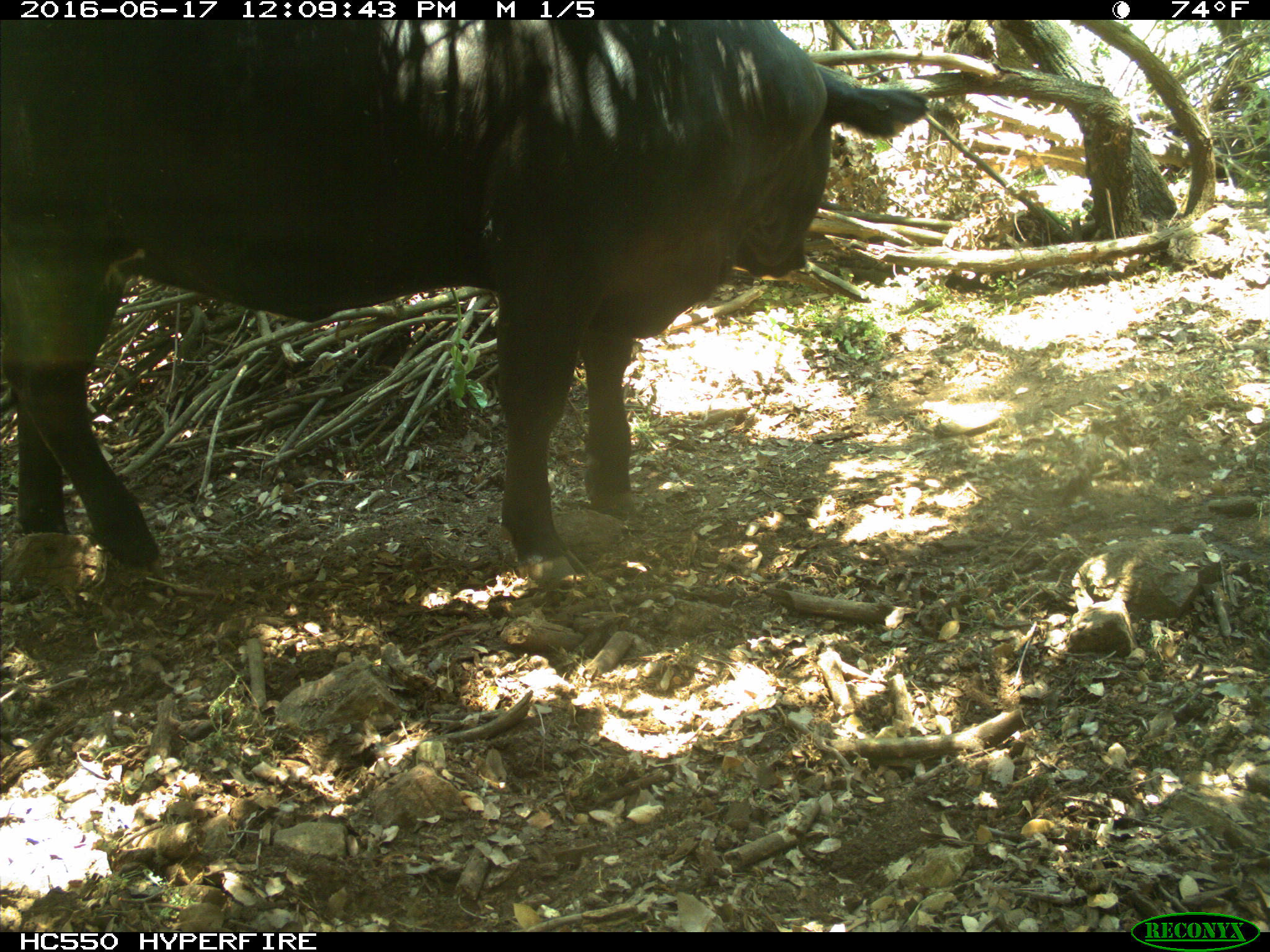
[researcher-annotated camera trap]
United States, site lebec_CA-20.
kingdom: Animalia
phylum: Chordata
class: Mammalia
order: Artiodactyla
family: Bovidae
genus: Bos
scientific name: Bos taurus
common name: domestic cow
Bos taurus (domestic cow).